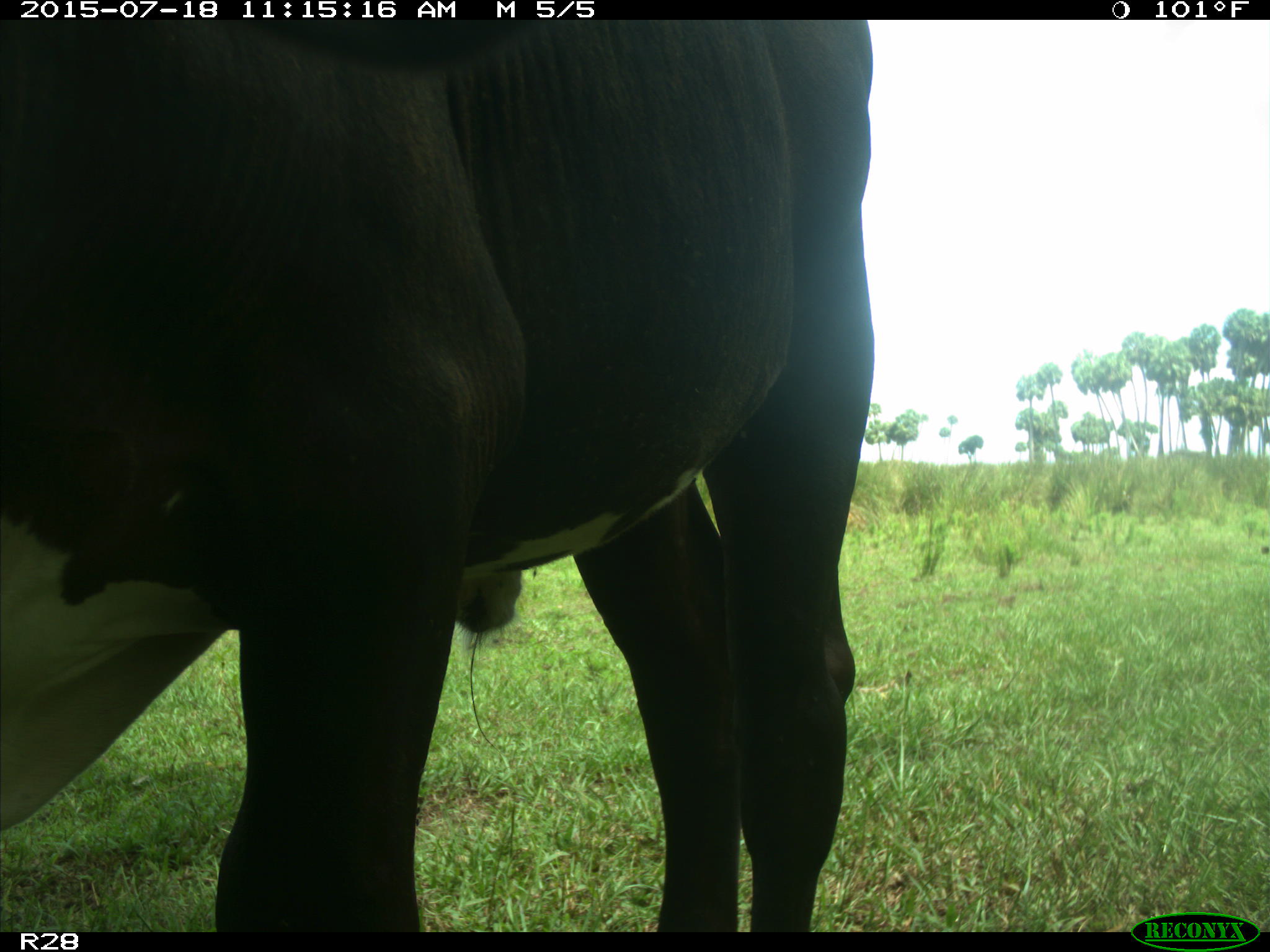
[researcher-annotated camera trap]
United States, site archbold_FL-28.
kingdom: Animalia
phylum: Chordata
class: Mammalia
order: Artiodactyla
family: Bovidae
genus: Bos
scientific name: Bos taurus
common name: domestic cow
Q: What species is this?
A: Bos taurus (domestic cow).